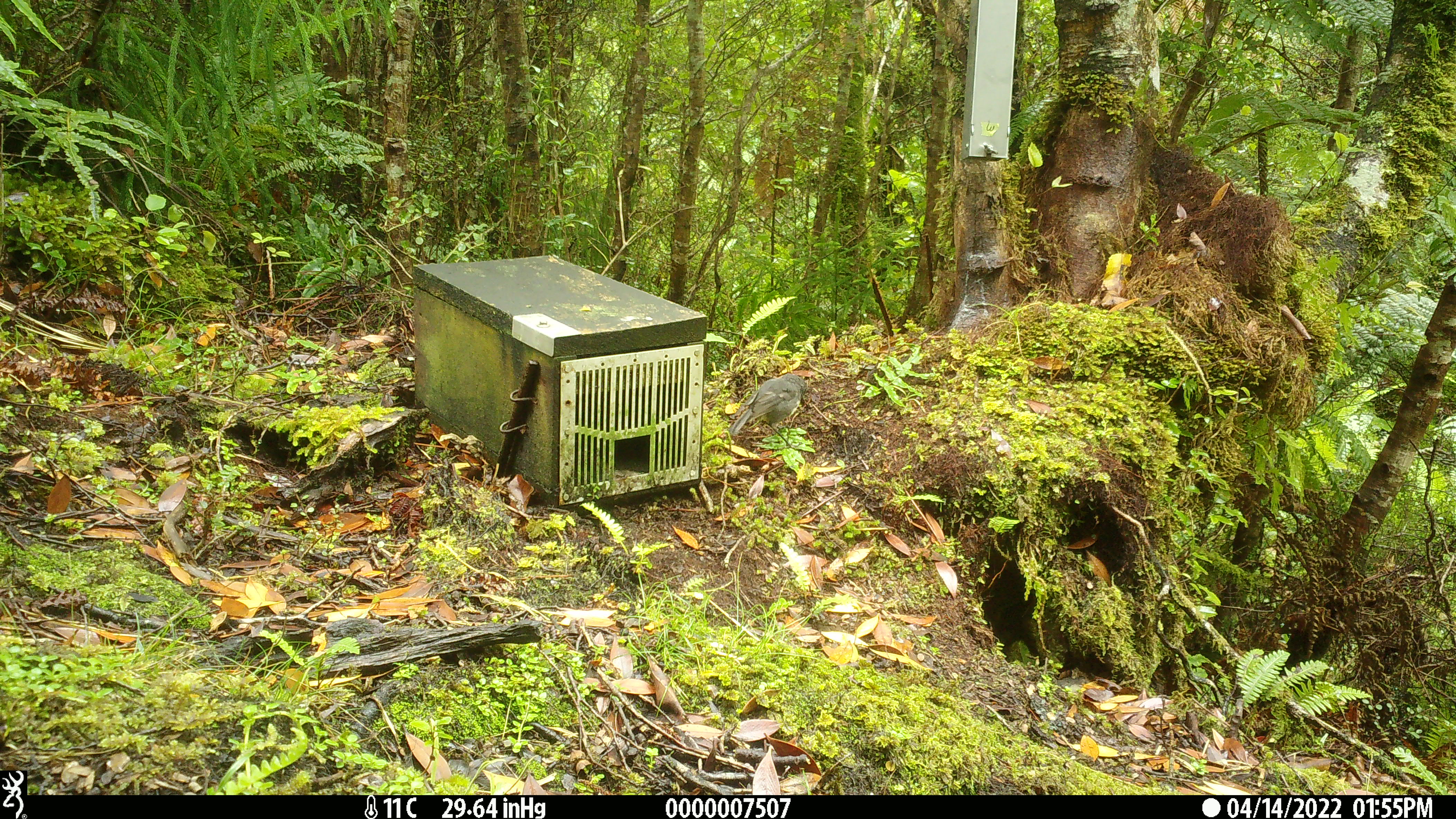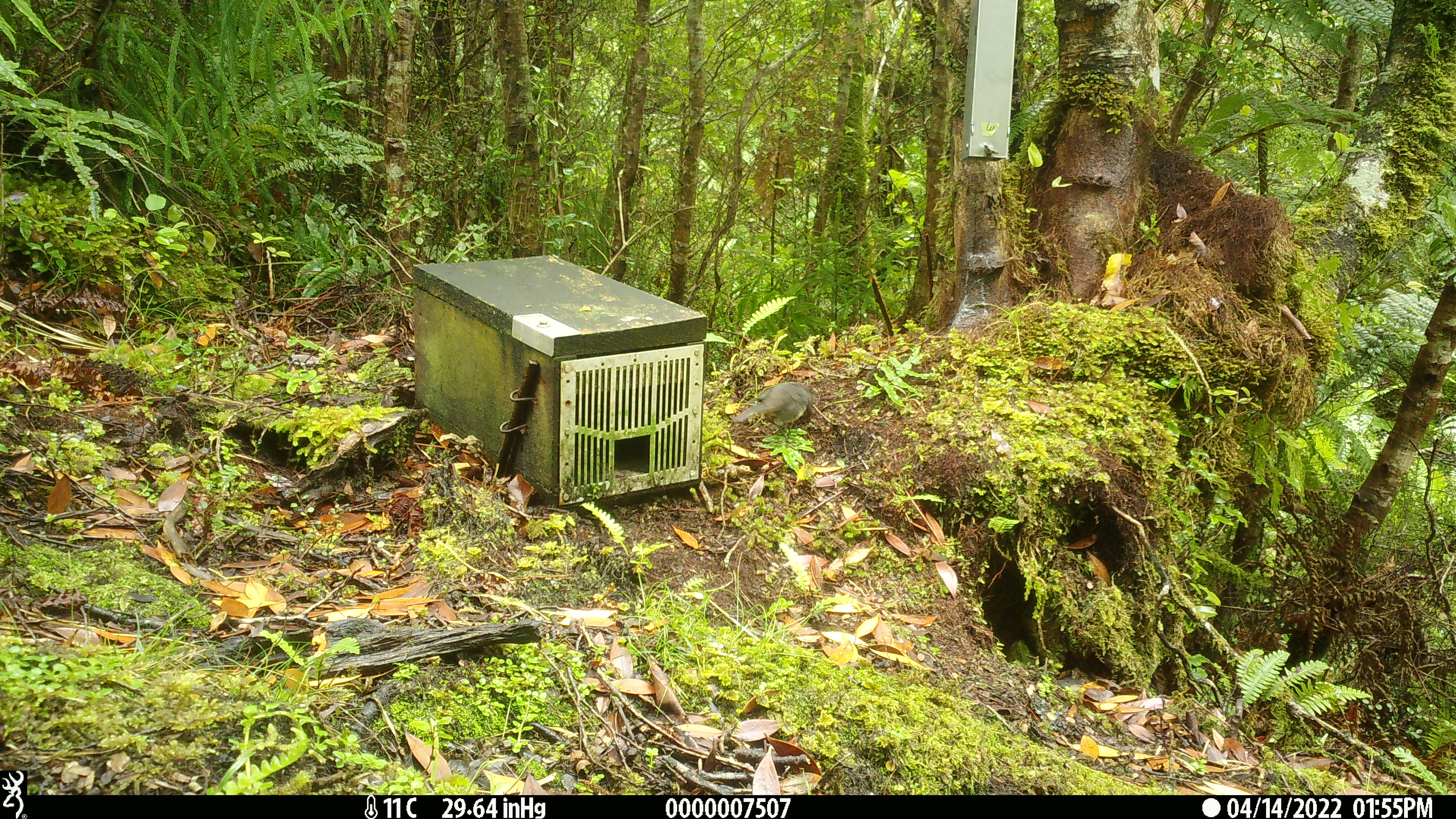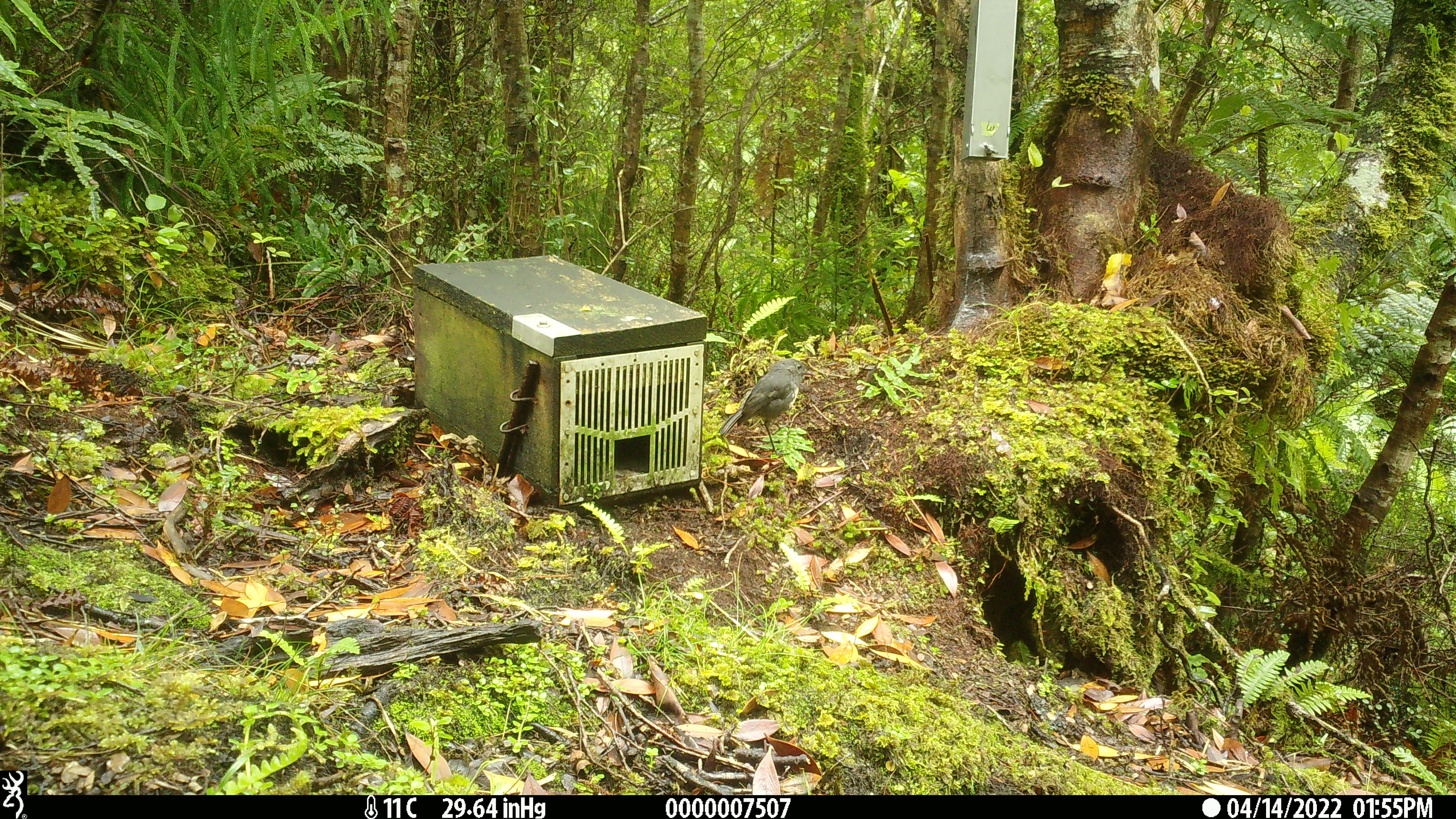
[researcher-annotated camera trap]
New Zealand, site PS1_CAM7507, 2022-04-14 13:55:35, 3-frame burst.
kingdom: Animalia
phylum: Chordata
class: Aves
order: Passeriformes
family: Petroicidae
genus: Petroica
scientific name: Petroica australis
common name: new zealand robin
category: robin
Robin (new zealand robin) (Petroica australis).